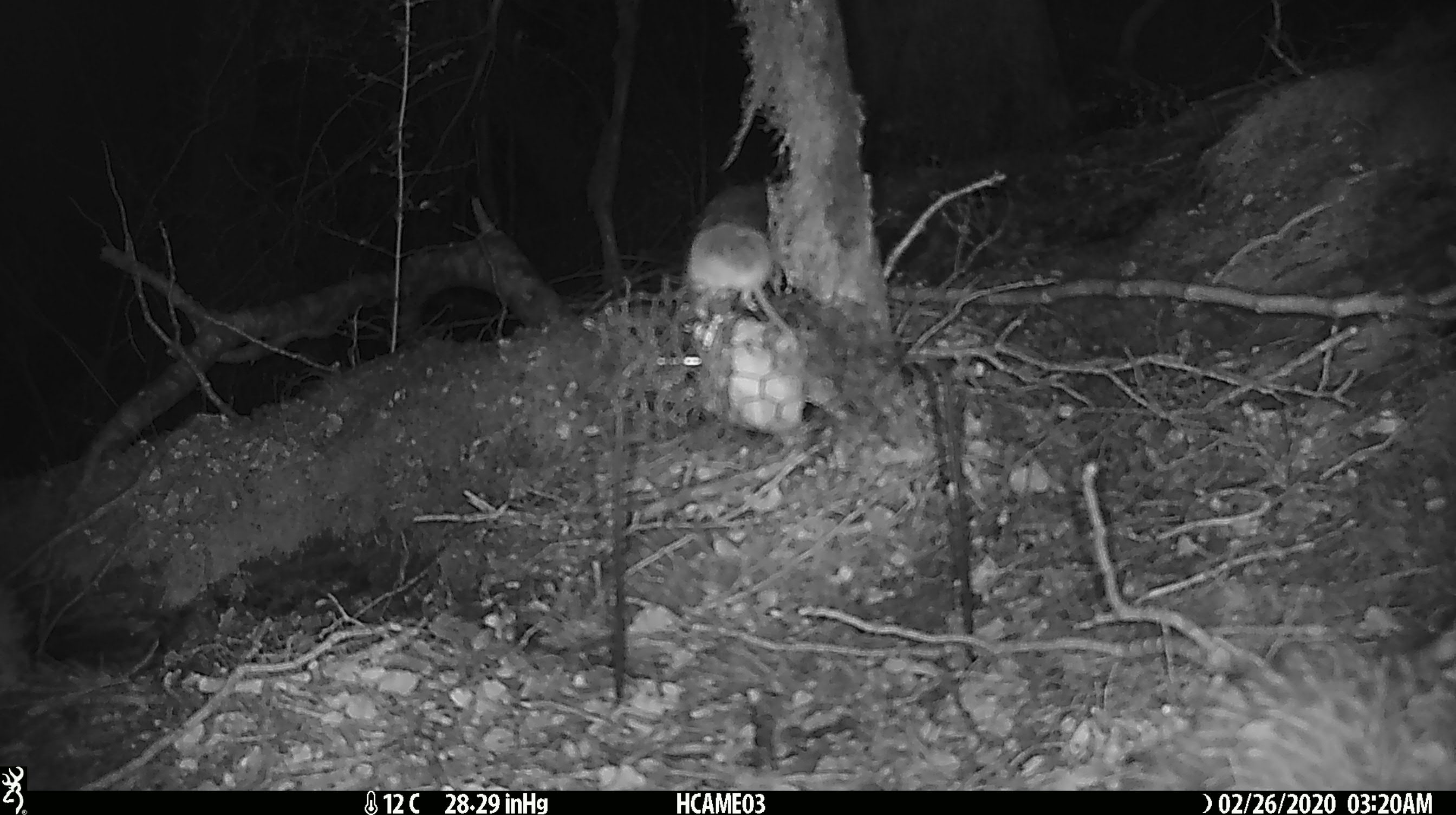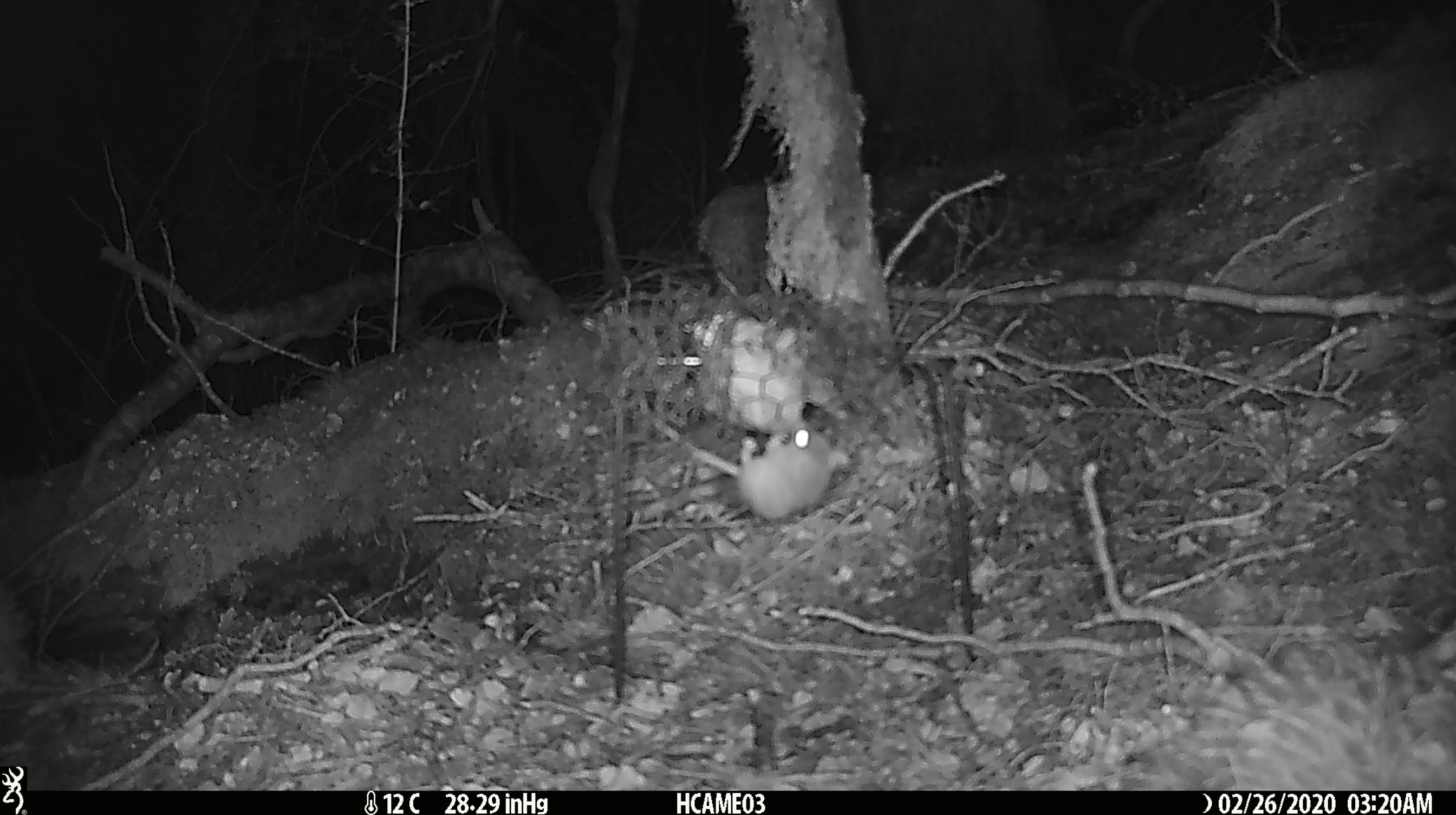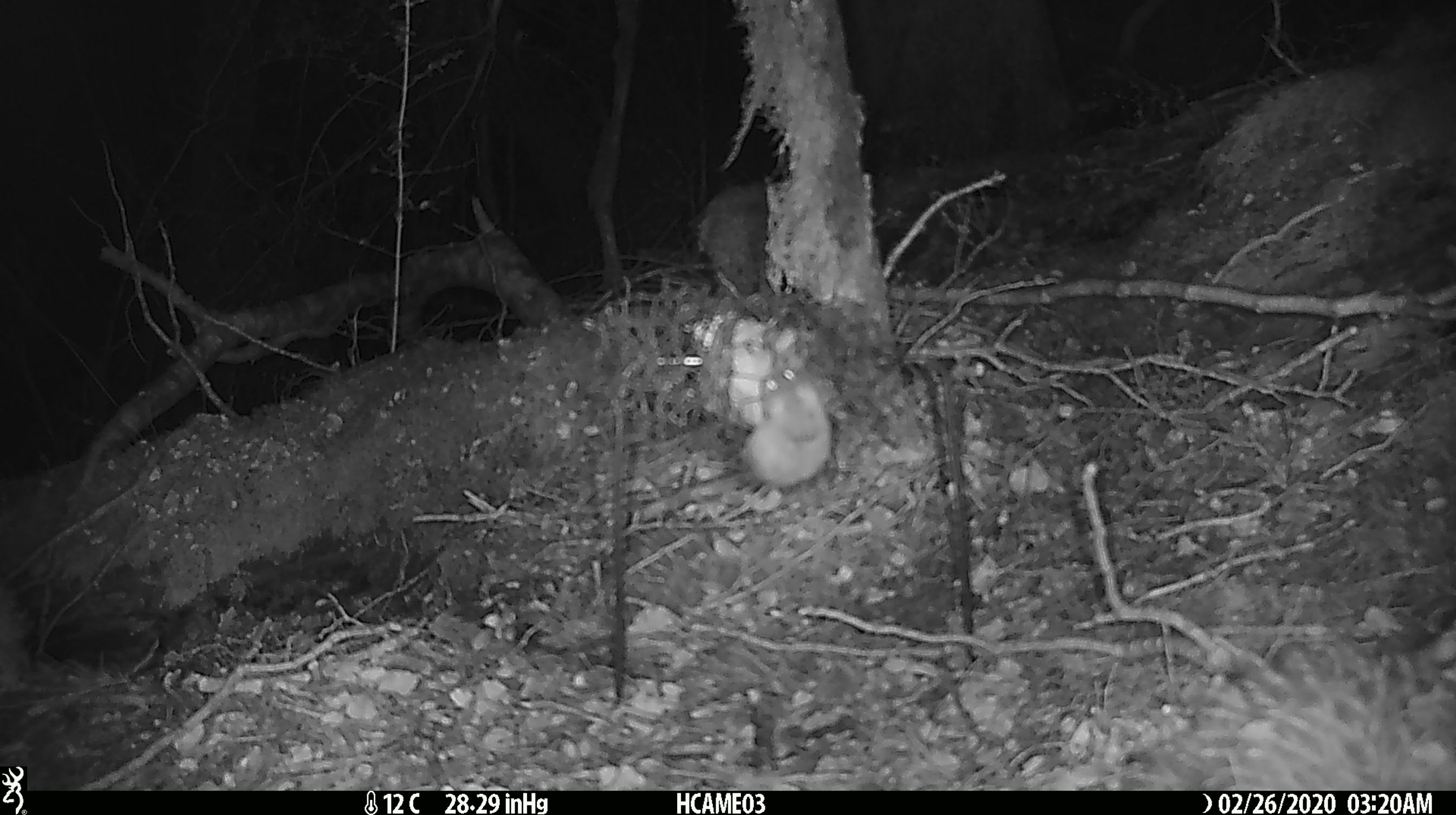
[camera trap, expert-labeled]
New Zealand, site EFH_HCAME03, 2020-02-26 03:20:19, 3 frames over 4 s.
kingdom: Animalia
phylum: Chordata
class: Mammalia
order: Rodentia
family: Muridae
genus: Mus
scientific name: Mus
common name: mouse